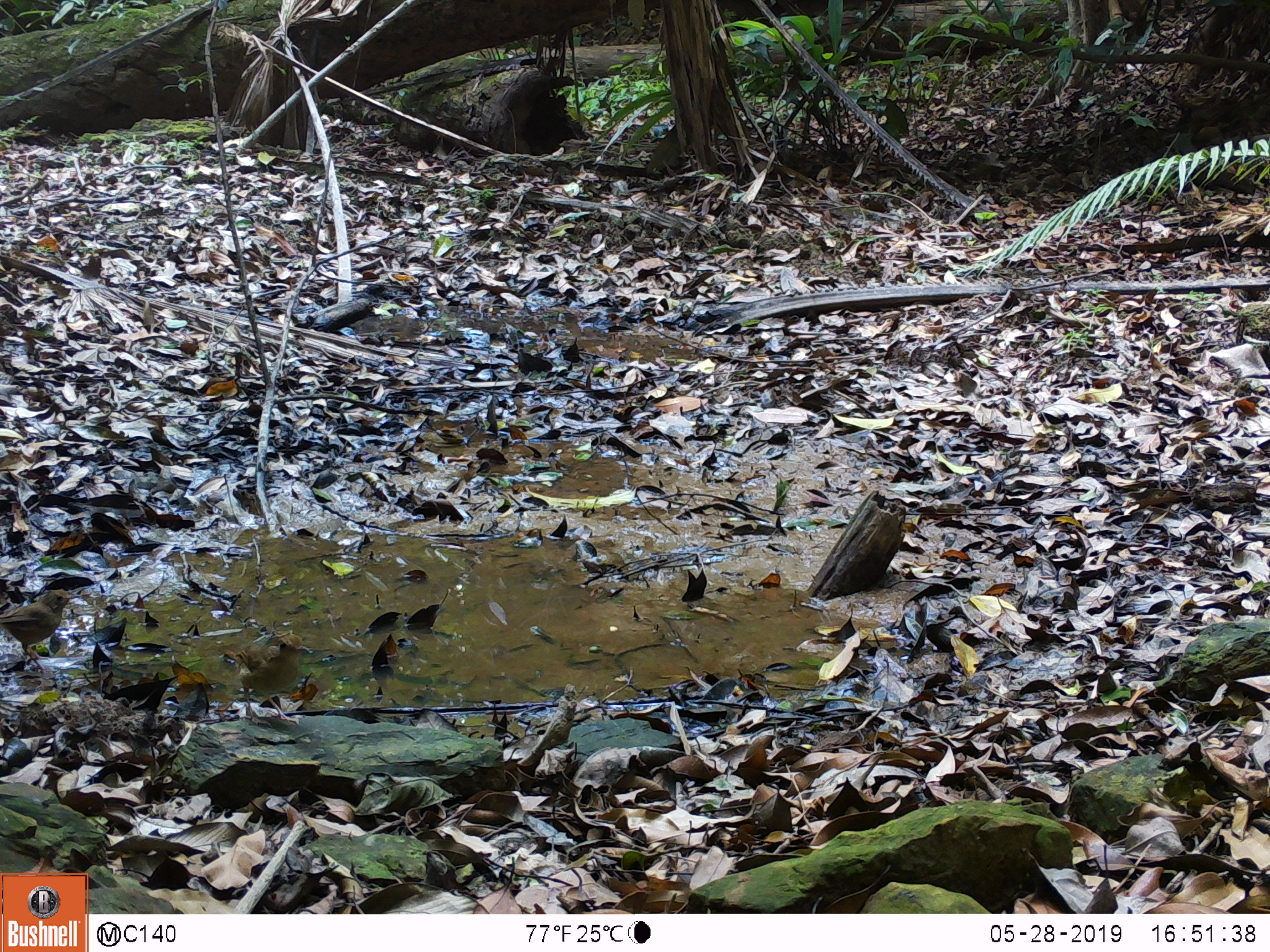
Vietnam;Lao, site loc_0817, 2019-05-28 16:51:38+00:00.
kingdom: Animalia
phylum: Chordata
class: Aves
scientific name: Aves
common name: bird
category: unidentified bird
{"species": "unidentified bird (bird) (Aves)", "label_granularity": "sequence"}